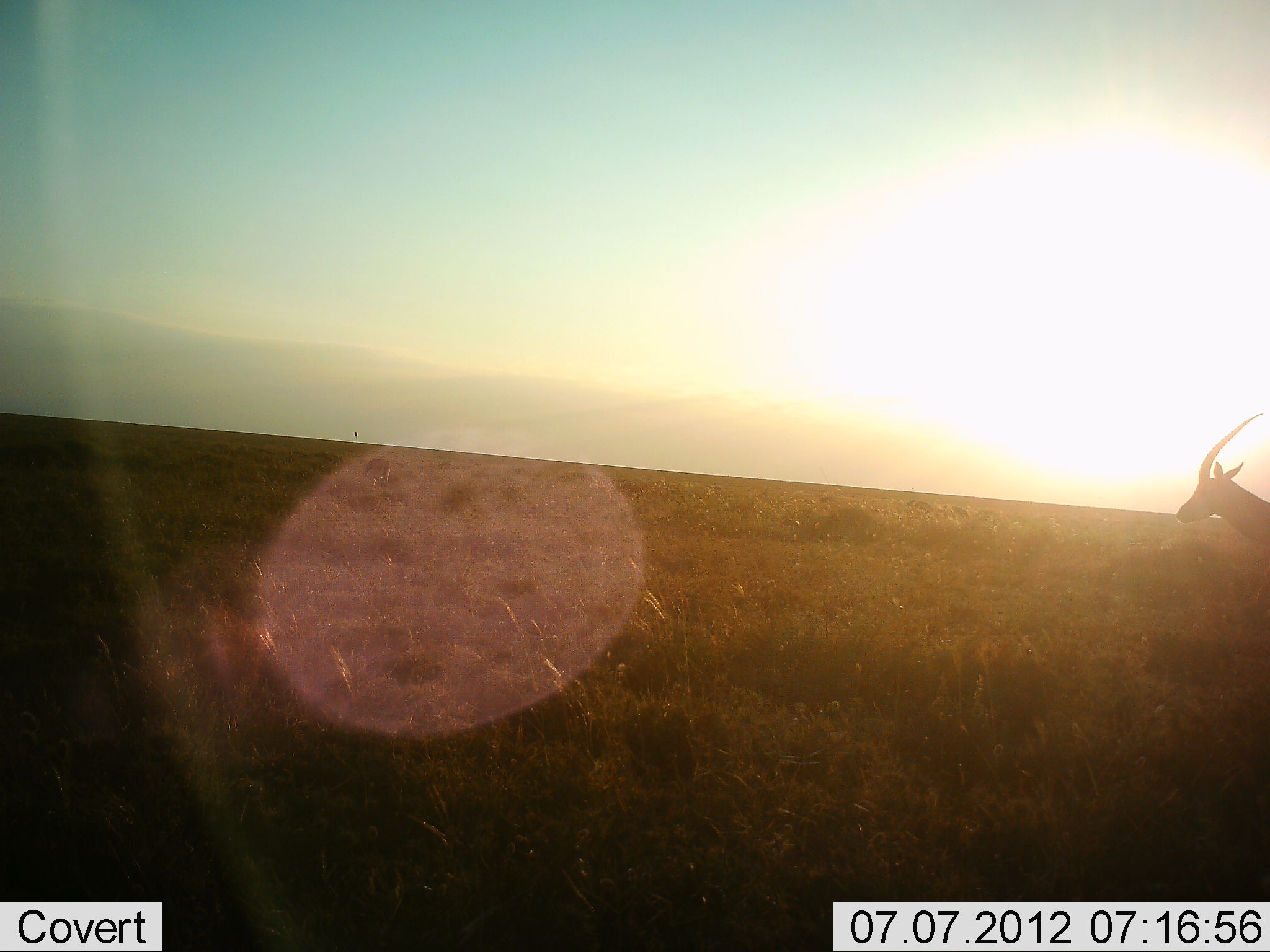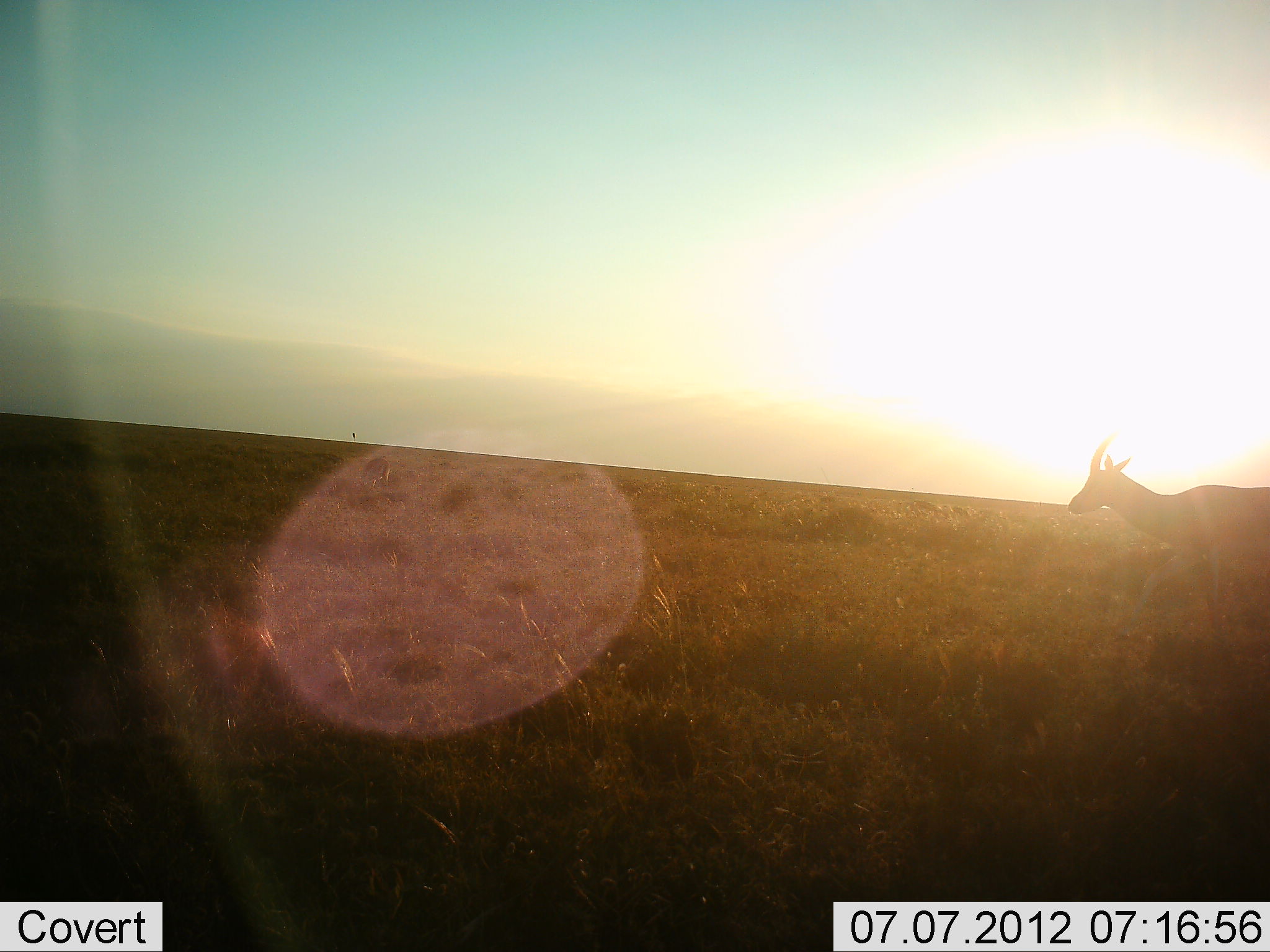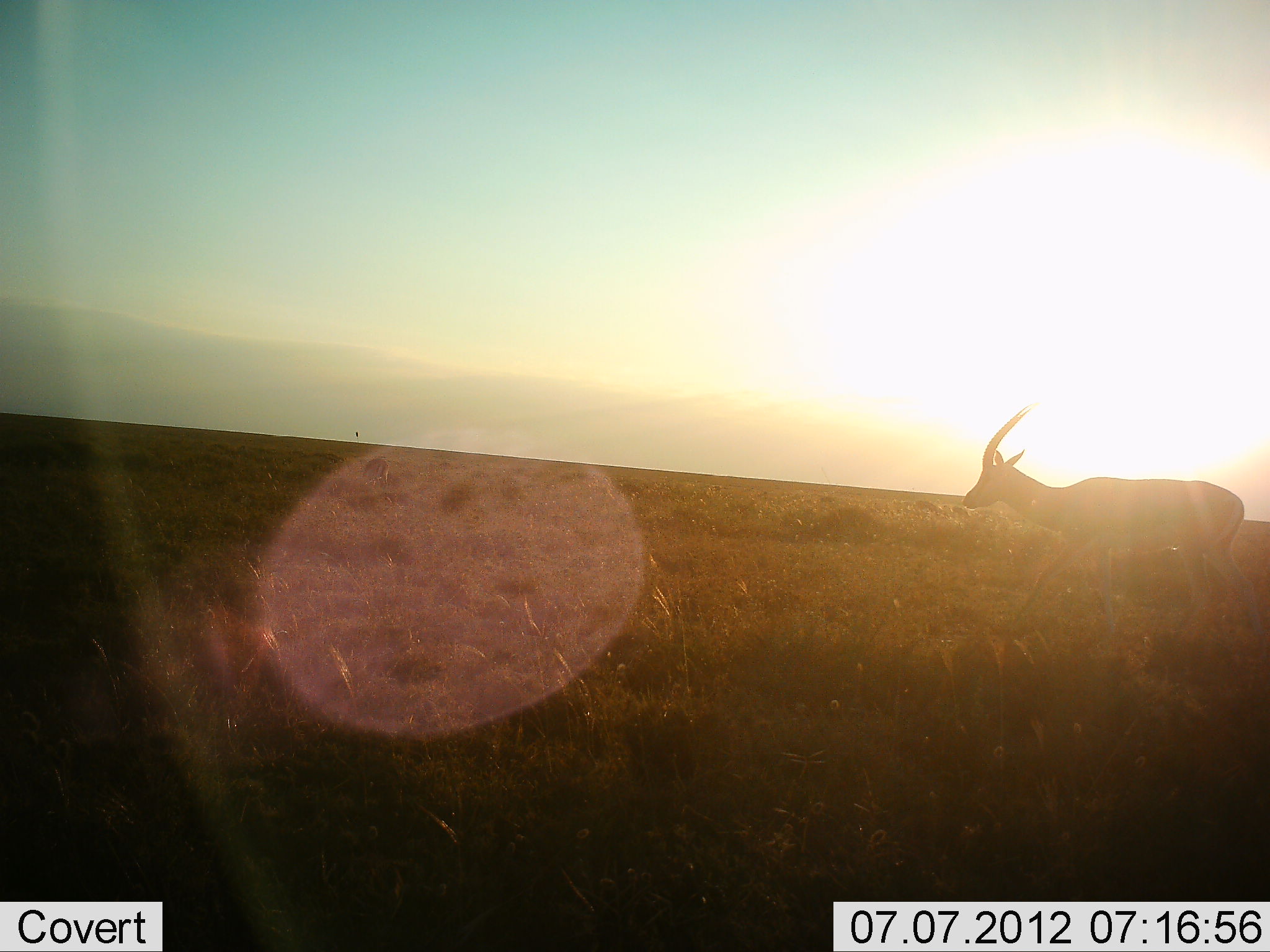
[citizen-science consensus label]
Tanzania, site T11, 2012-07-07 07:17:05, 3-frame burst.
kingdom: Animalia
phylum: Chordata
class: Mammalia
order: Artiodactyla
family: Bovidae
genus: Eudorcas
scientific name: Eudorcas thomsonii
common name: thomson's gazelle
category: gazellethomsons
Gazellethomsons (thomson's gazelle) (Eudorcas thomsonii), count 1. Behavior (volunteer vote fractions): standing 0%, resting 0%, moving 100%, interacting 0%. Young present (vote fraction): 0%. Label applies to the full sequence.